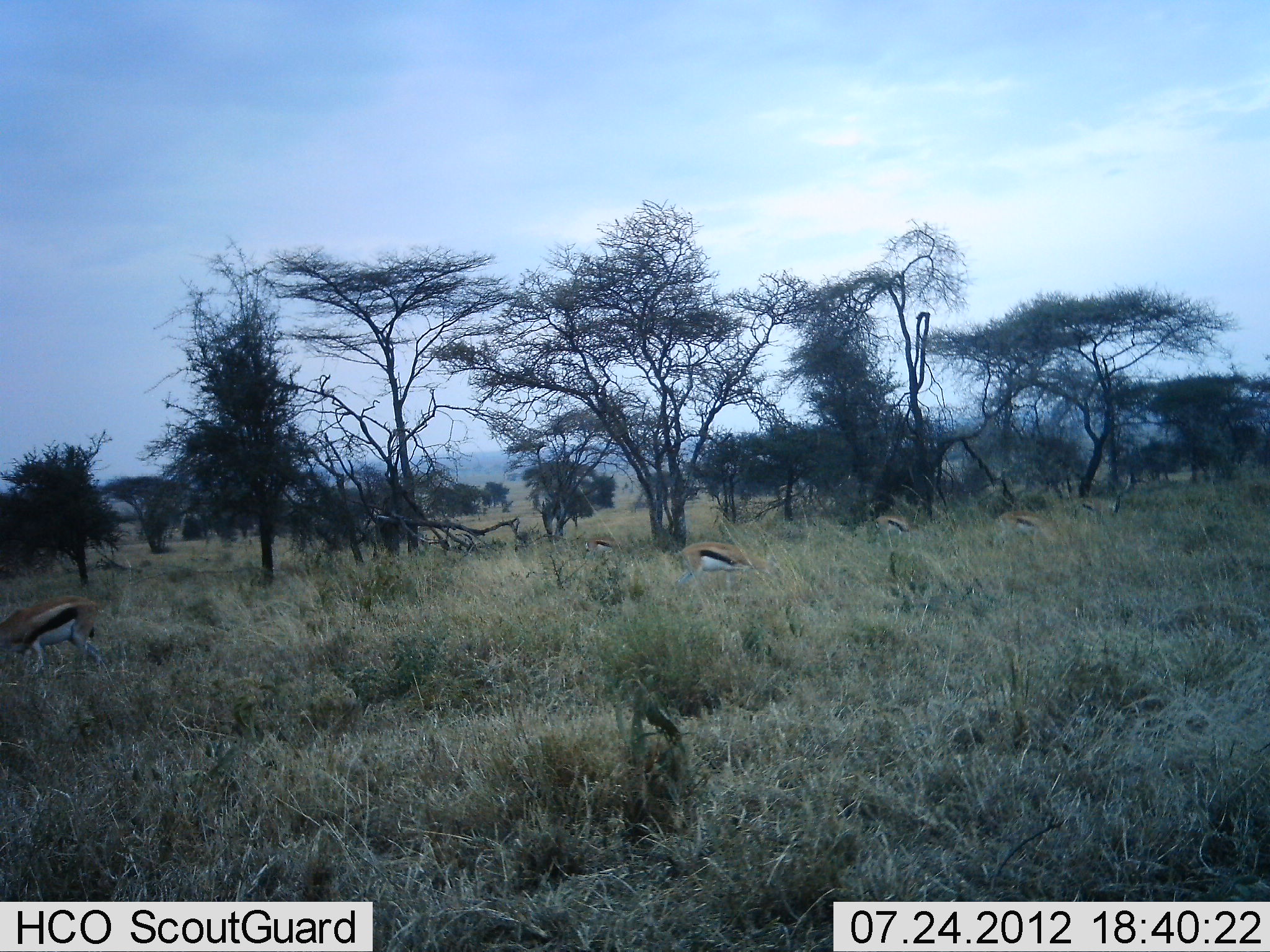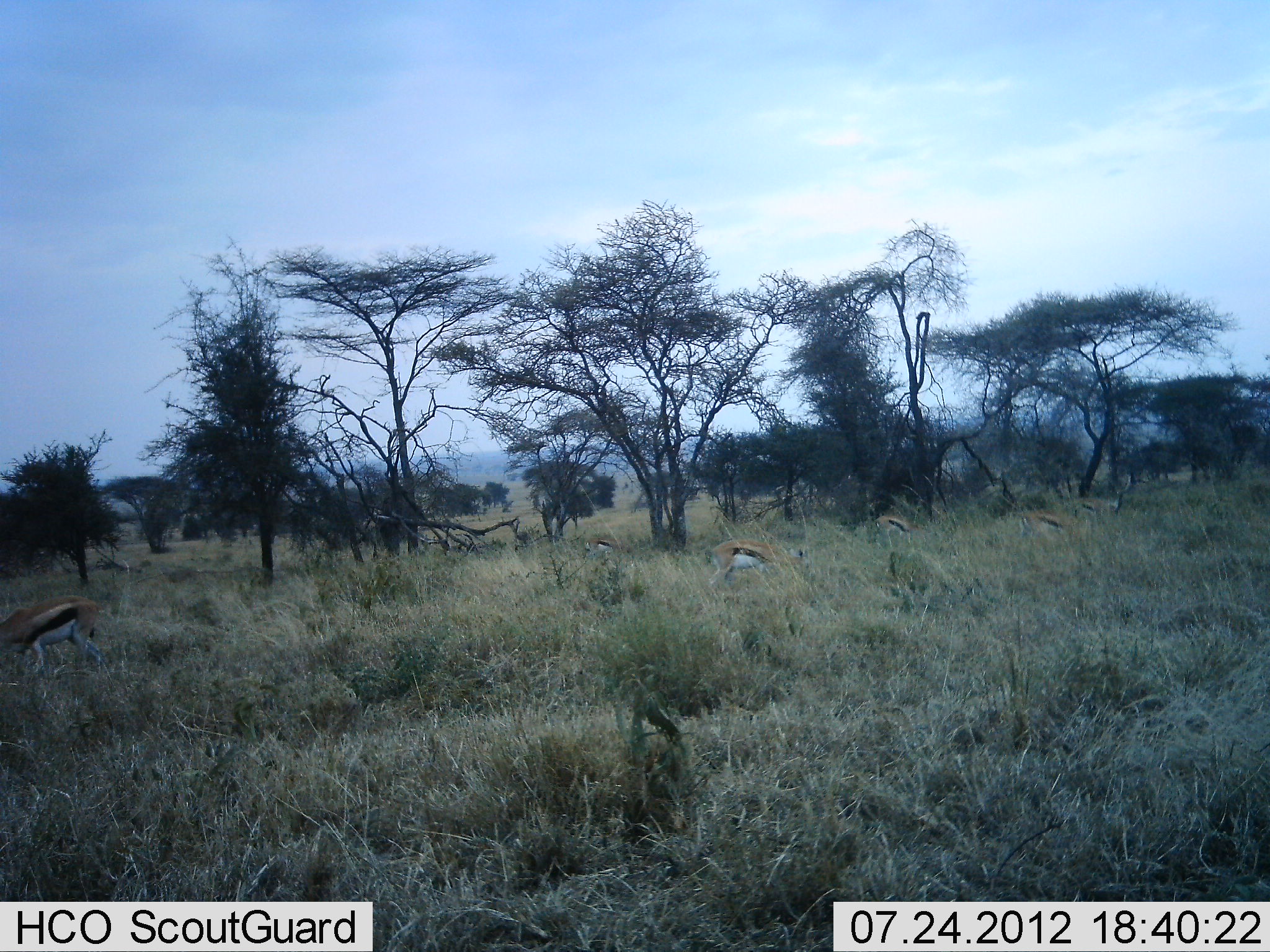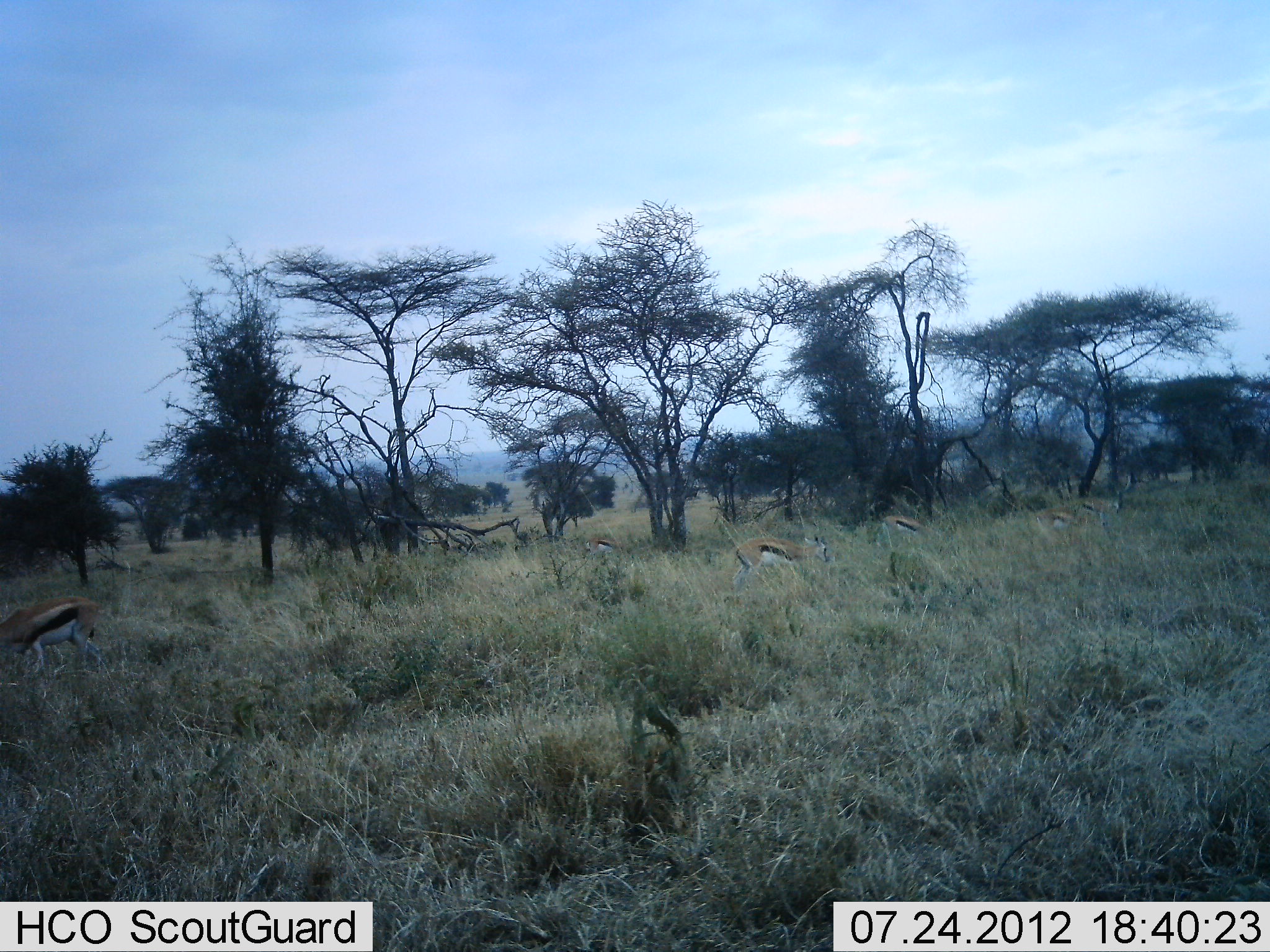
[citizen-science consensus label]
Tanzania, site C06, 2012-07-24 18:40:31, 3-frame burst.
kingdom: Animalia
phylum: Chordata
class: Mammalia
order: Artiodactyla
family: Bovidae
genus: Eudorcas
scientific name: Eudorcas thomsonii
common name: thomson's gazelle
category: gazellethomsons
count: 6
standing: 30%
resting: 0%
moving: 20%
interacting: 0%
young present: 0%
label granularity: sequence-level